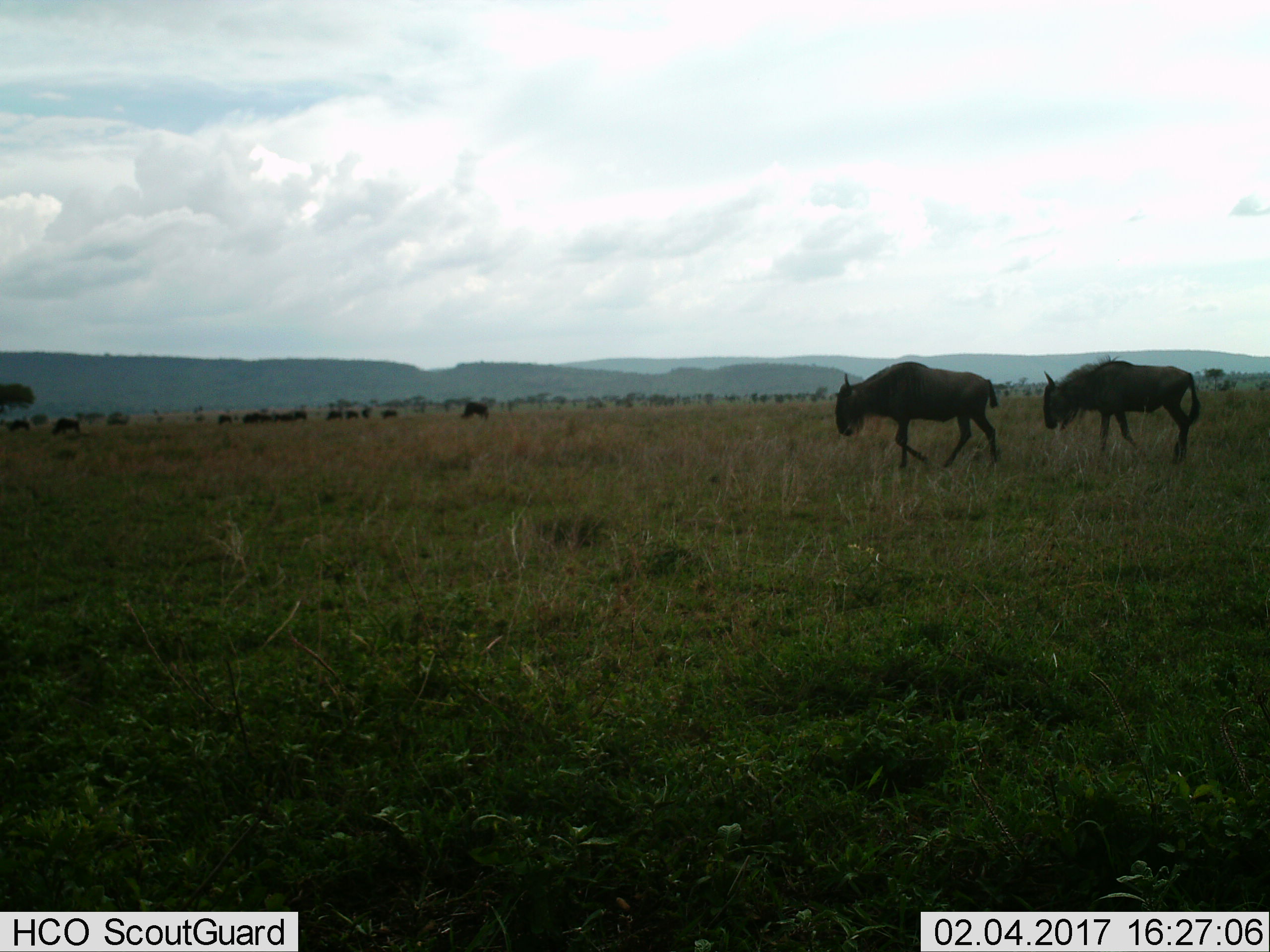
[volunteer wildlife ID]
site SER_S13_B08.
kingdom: Animalia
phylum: Chordata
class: Mammalia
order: Artiodactyla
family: Bovidae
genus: Connochaetes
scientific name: Connochaetes taurinus taurinus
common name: blue wildebeest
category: wildebeestblue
Wildebeestblue (blue wildebeest) (Connochaetes taurinus taurinus), count 2. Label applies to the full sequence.